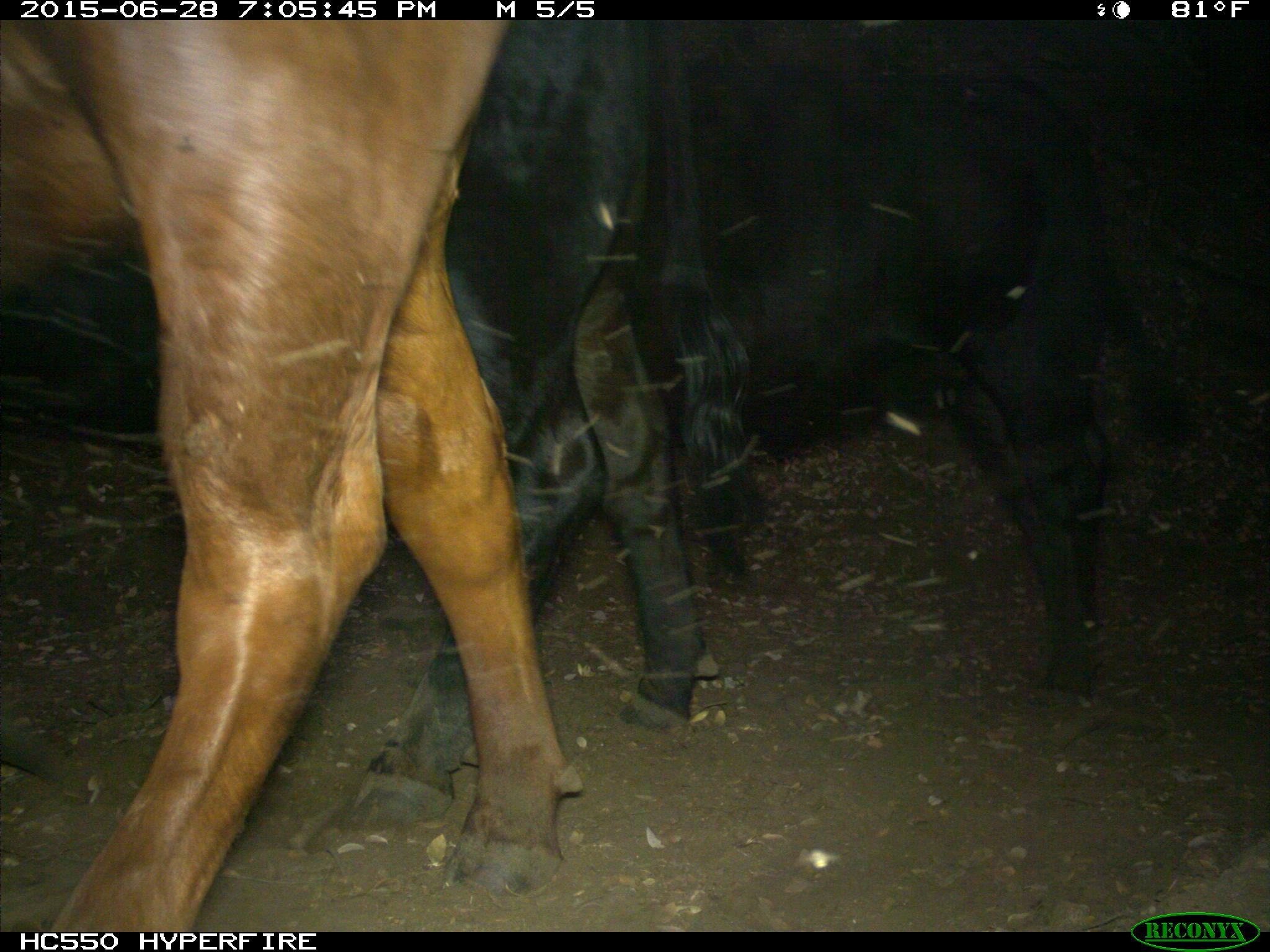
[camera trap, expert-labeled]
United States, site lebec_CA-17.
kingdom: Animalia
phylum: Chordata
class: Mammalia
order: Artiodactyla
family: Bovidae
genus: Bos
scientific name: Bos taurus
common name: domestic cow